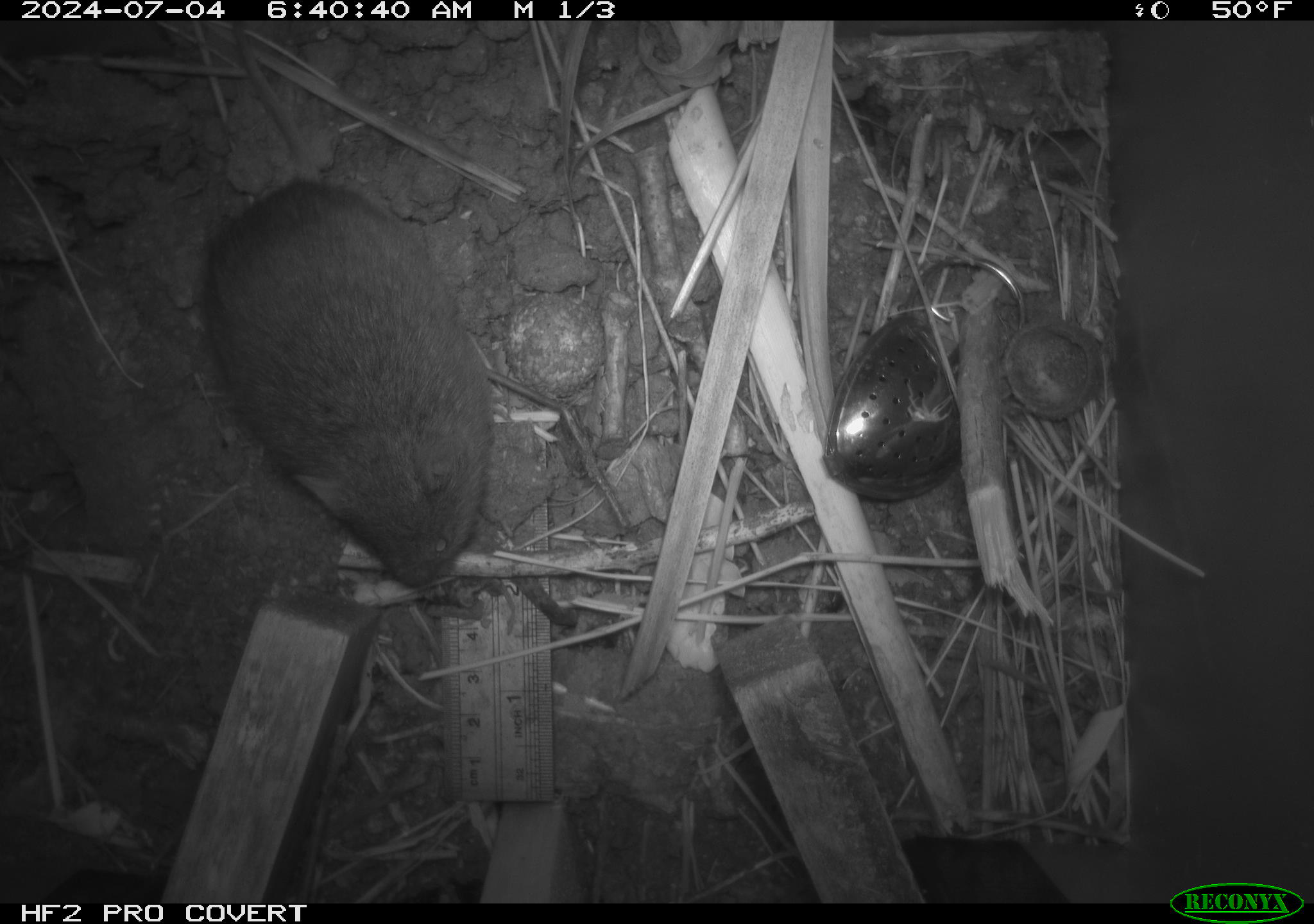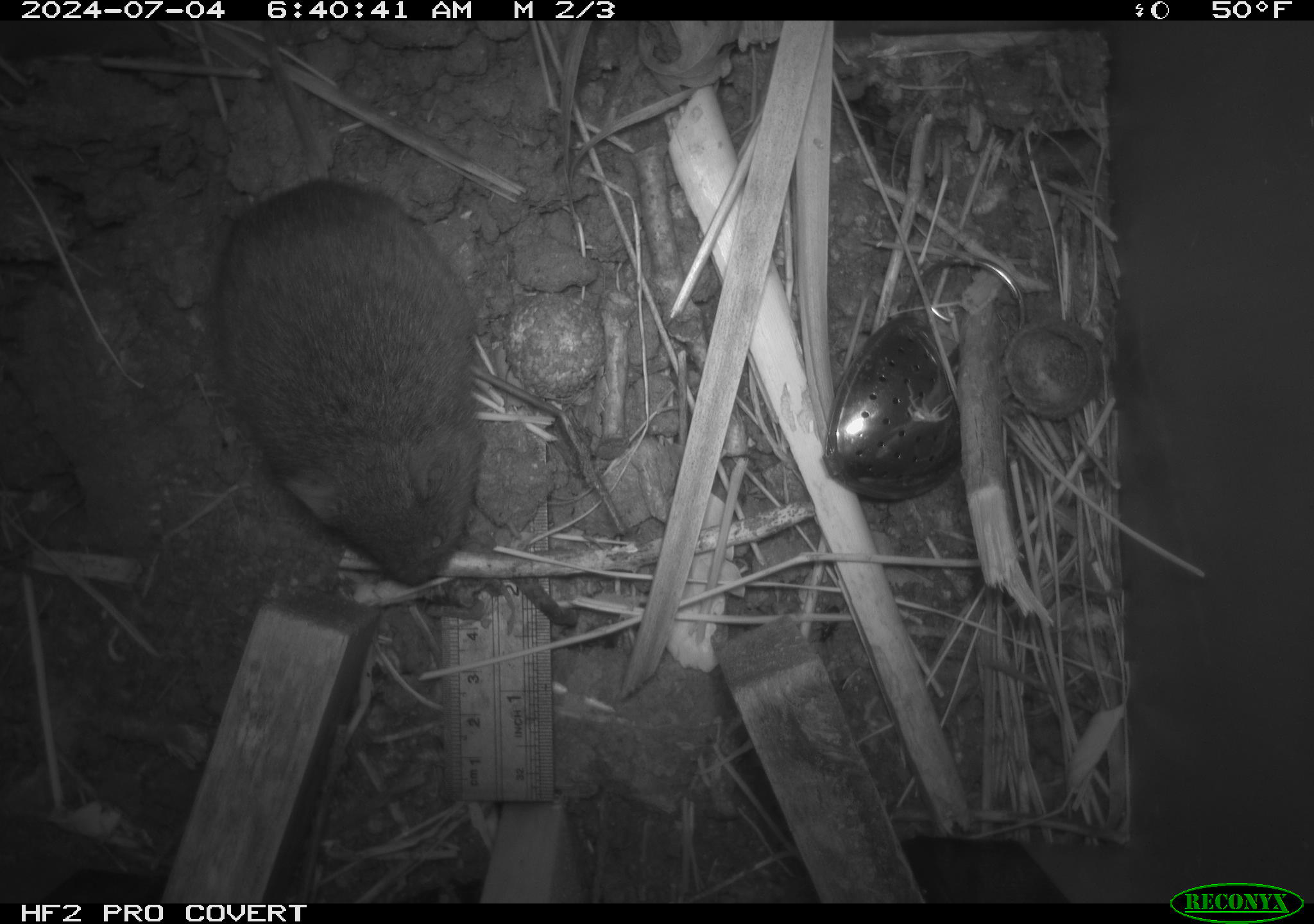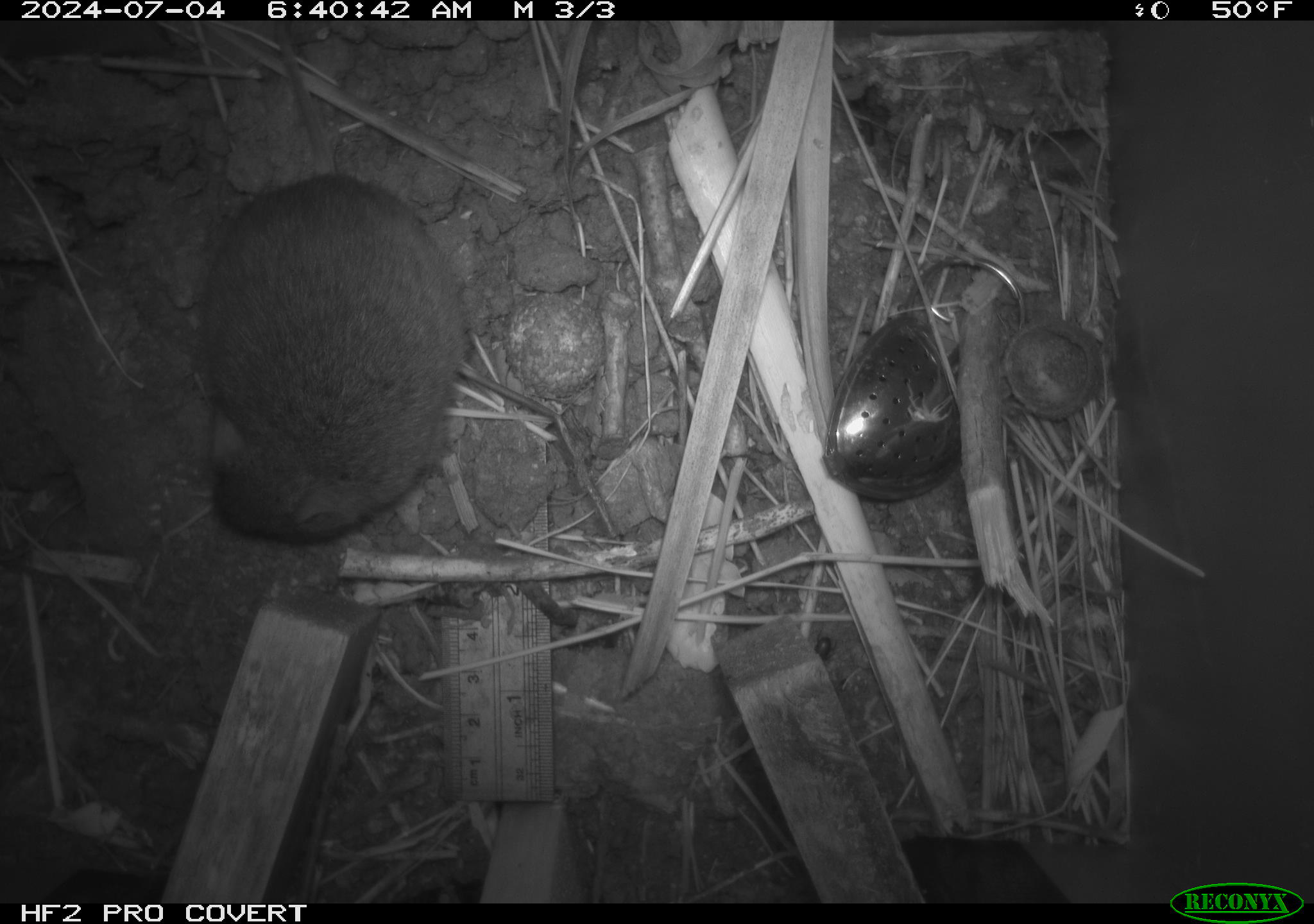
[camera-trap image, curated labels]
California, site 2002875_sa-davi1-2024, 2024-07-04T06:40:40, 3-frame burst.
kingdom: Animalia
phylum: Chordata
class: Mammalia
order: Rodentia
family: Cricetidae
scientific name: Arvicolinae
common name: voles, lemmings, and muskrats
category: arvicolinae subfamily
Arvicolinae subfamily (voles, lemmings, and muskrats) (Arvicolinae).